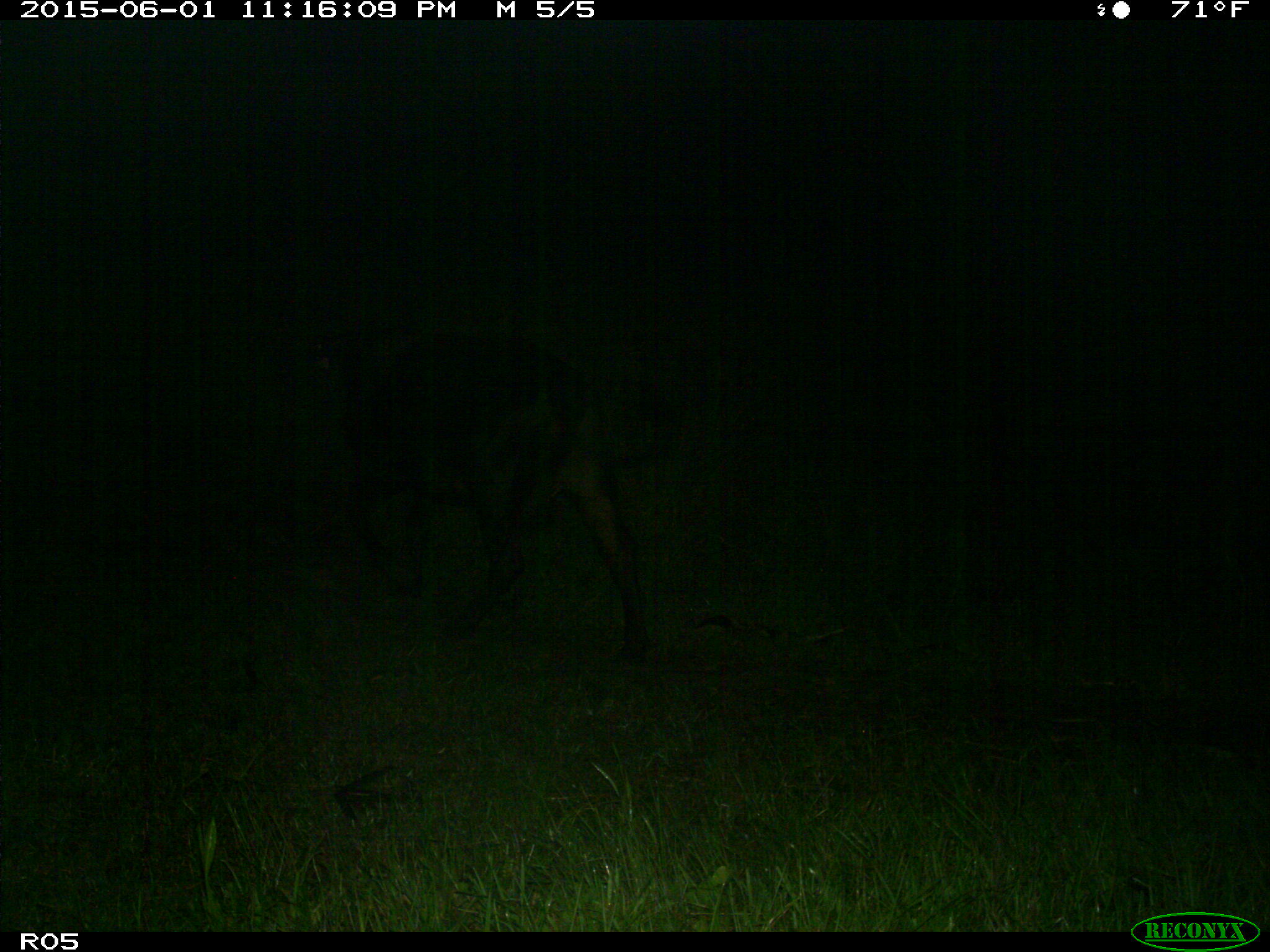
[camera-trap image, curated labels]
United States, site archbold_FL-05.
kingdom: Animalia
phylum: Chordata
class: Mammalia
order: Artiodactyla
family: Bovidae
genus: Bos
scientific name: Bos taurus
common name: domestic cow